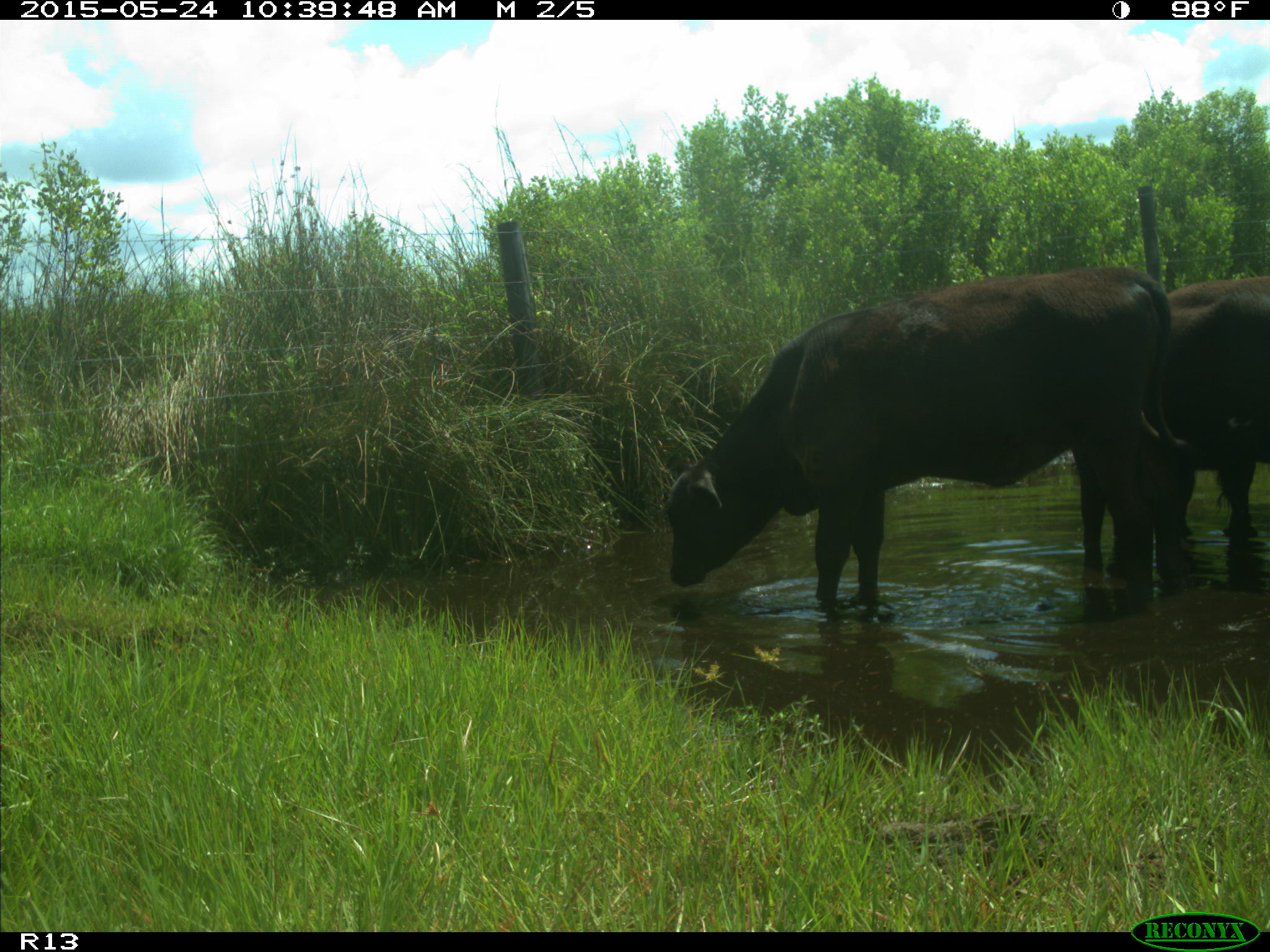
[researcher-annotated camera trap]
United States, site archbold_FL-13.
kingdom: Animalia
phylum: Chordata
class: Mammalia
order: Artiodactyla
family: Bovidae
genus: Bos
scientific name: Bos taurus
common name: domestic cow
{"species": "Bos taurus (domestic cow)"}